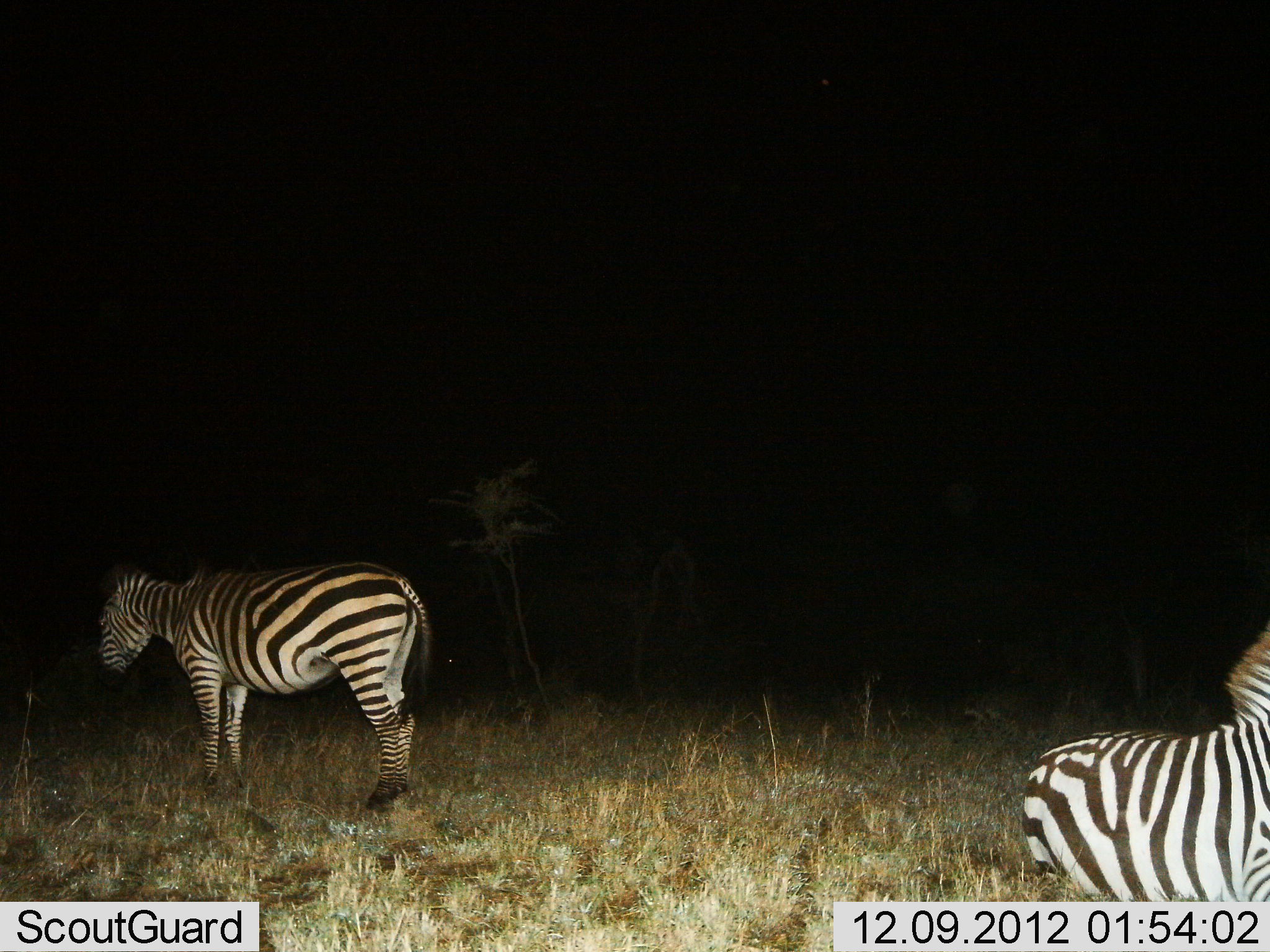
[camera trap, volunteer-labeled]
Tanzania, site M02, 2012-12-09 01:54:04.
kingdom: Animalia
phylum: Chordata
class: Mammalia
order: Perissodactyla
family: Equidae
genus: Equus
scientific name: Equus quagga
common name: plains zebra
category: zebra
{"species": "zebra (plains zebra) (Equus quagga)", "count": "2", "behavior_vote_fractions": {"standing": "84%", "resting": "25%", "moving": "9%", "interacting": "3%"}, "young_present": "3%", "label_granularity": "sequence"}